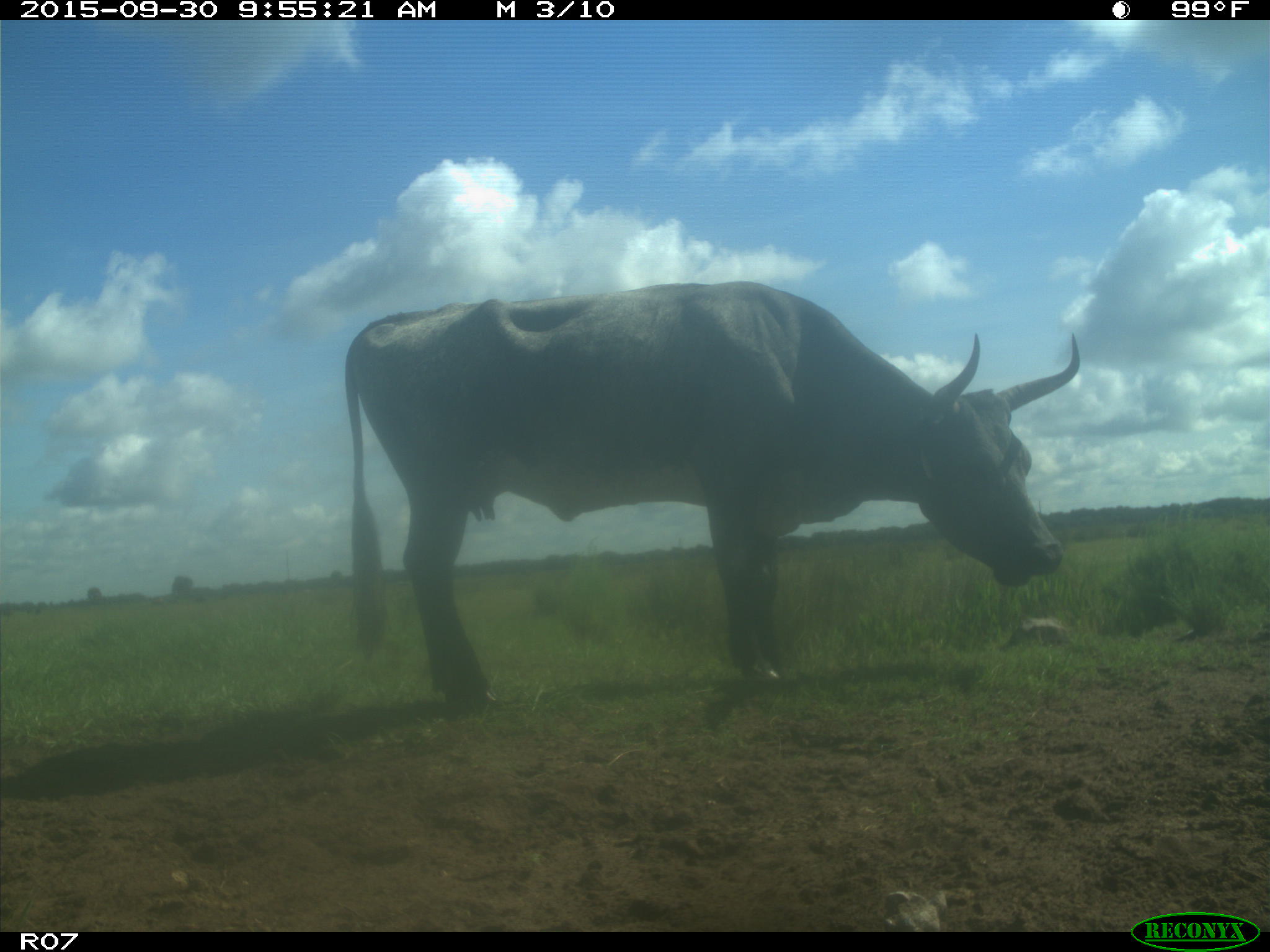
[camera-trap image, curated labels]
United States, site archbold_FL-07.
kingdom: Animalia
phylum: Chordata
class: Mammalia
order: Artiodactyla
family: Bovidae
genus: Bos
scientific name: Bos taurus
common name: domestic cow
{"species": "Bos taurus (domestic cow)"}